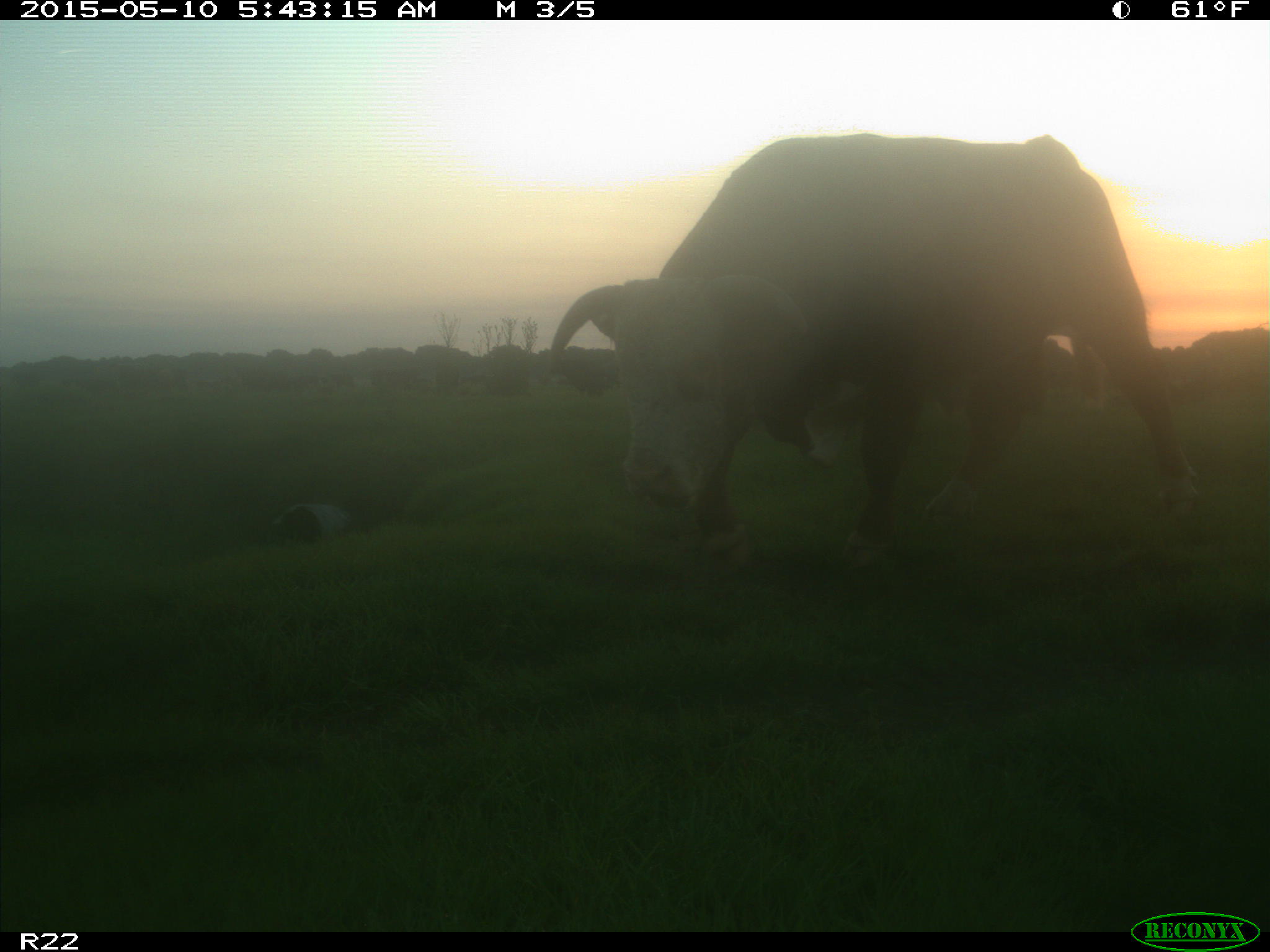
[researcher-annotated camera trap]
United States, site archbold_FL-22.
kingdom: Animalia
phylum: Chordata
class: Mammalia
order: Artiodactyla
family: Bovidae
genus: Bos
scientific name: Bos taurus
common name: domestic cow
Bos taurus (domestic cow).